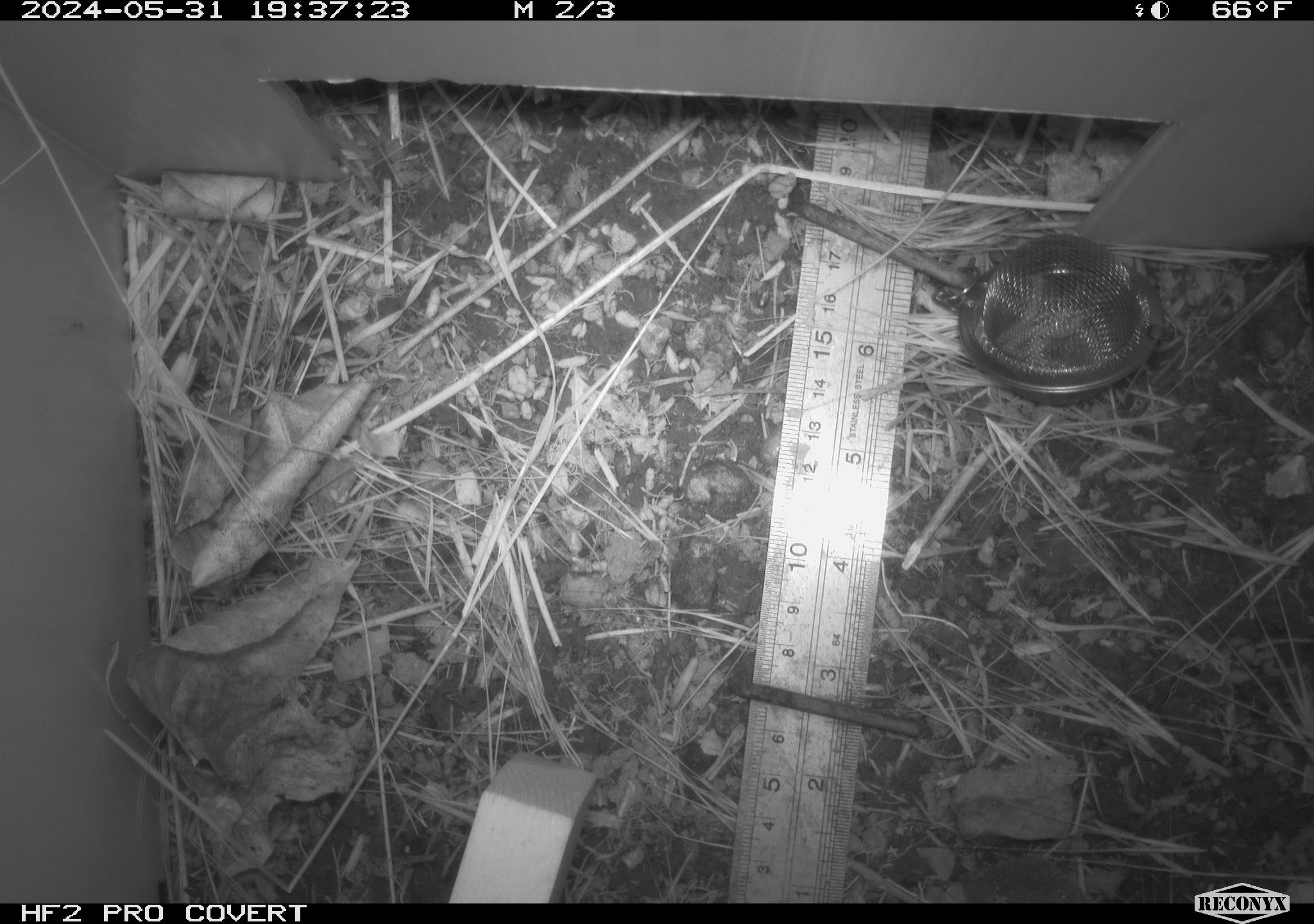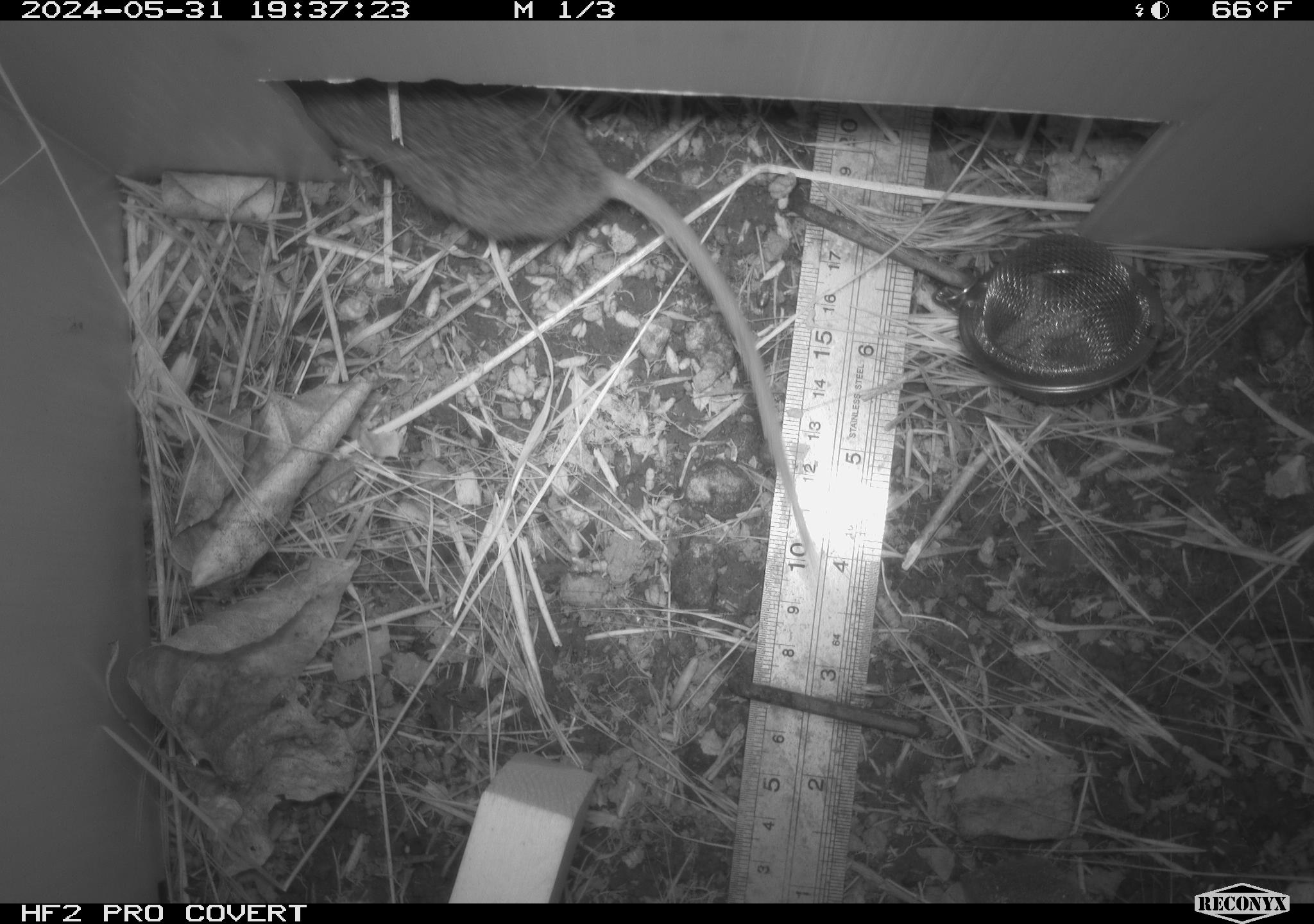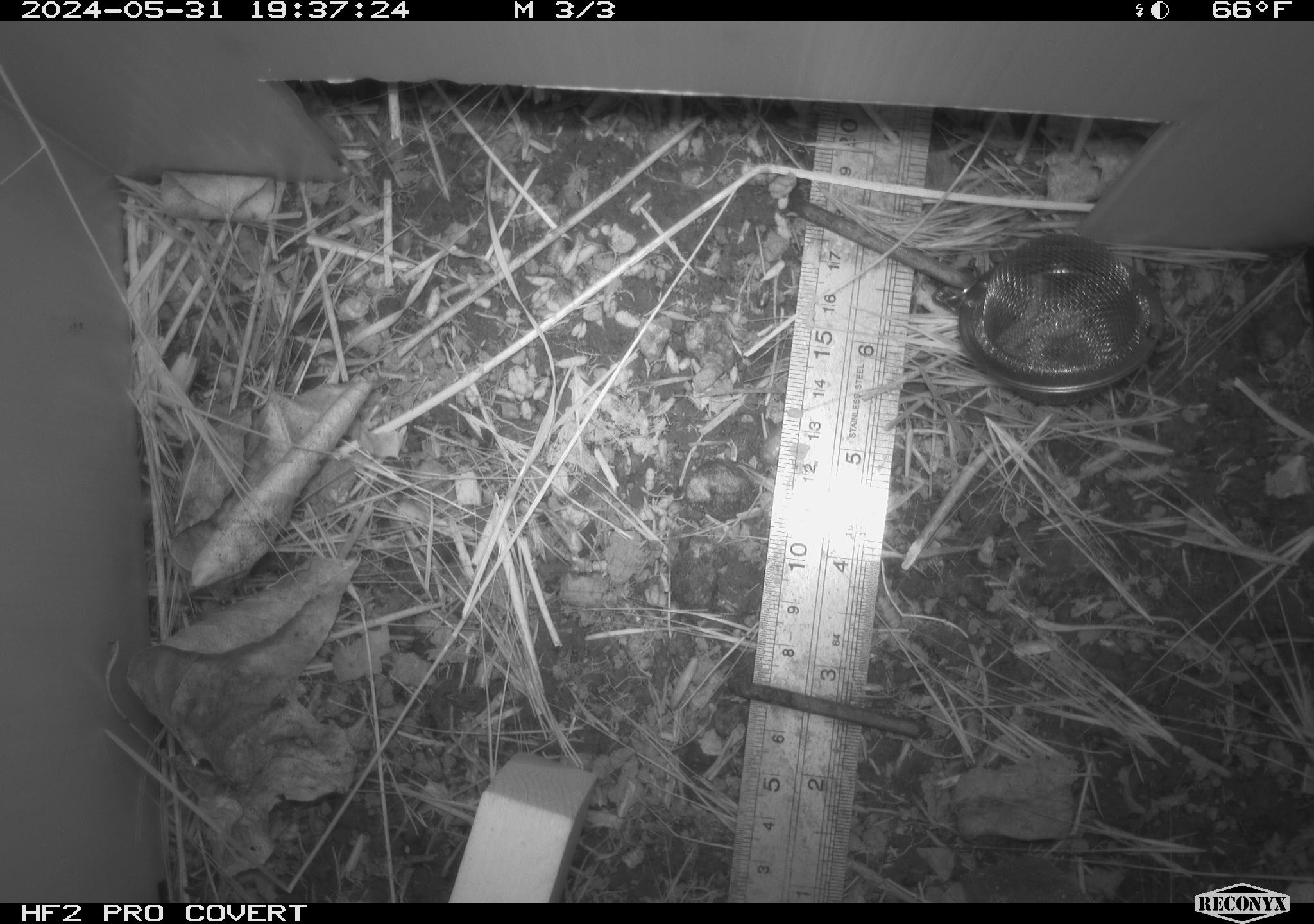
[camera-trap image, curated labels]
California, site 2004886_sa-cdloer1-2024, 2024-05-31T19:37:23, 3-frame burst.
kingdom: Animalia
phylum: Chordata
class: Mammalia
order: Rodentia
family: Cricetidae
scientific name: Arvicolinae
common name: voles, lemmings, and muskrats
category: arvicolinae subfamily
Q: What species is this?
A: Arvicolinae subfamily (voles, lemmings, and muskrats) (Arvicolinae).